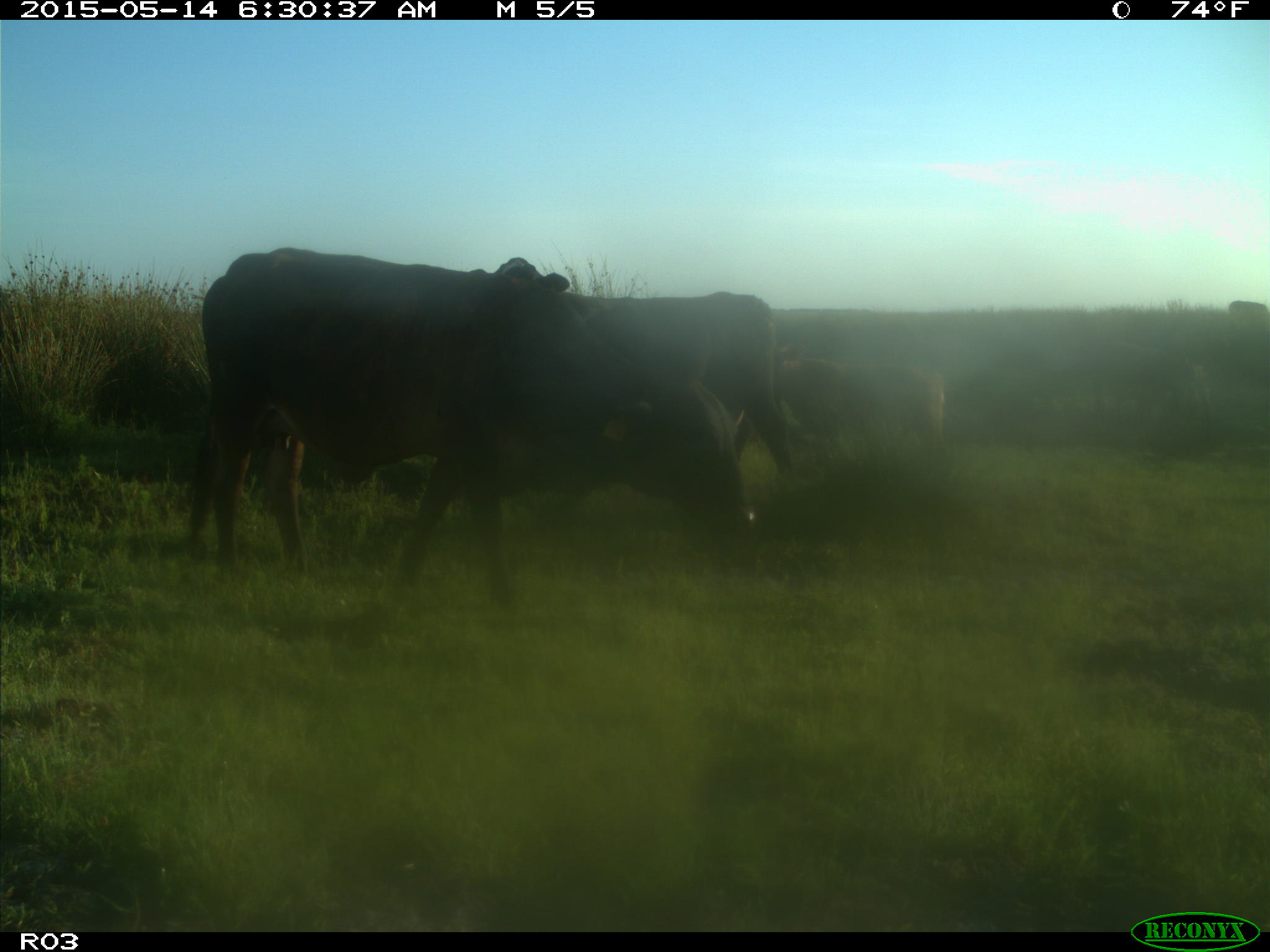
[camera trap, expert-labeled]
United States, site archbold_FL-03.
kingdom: Animalia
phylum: Chordata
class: Mammalia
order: Artiodactyla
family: Bovidae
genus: Bos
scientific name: Bos taurus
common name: domestic cow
Bos taurus (domestic cow).